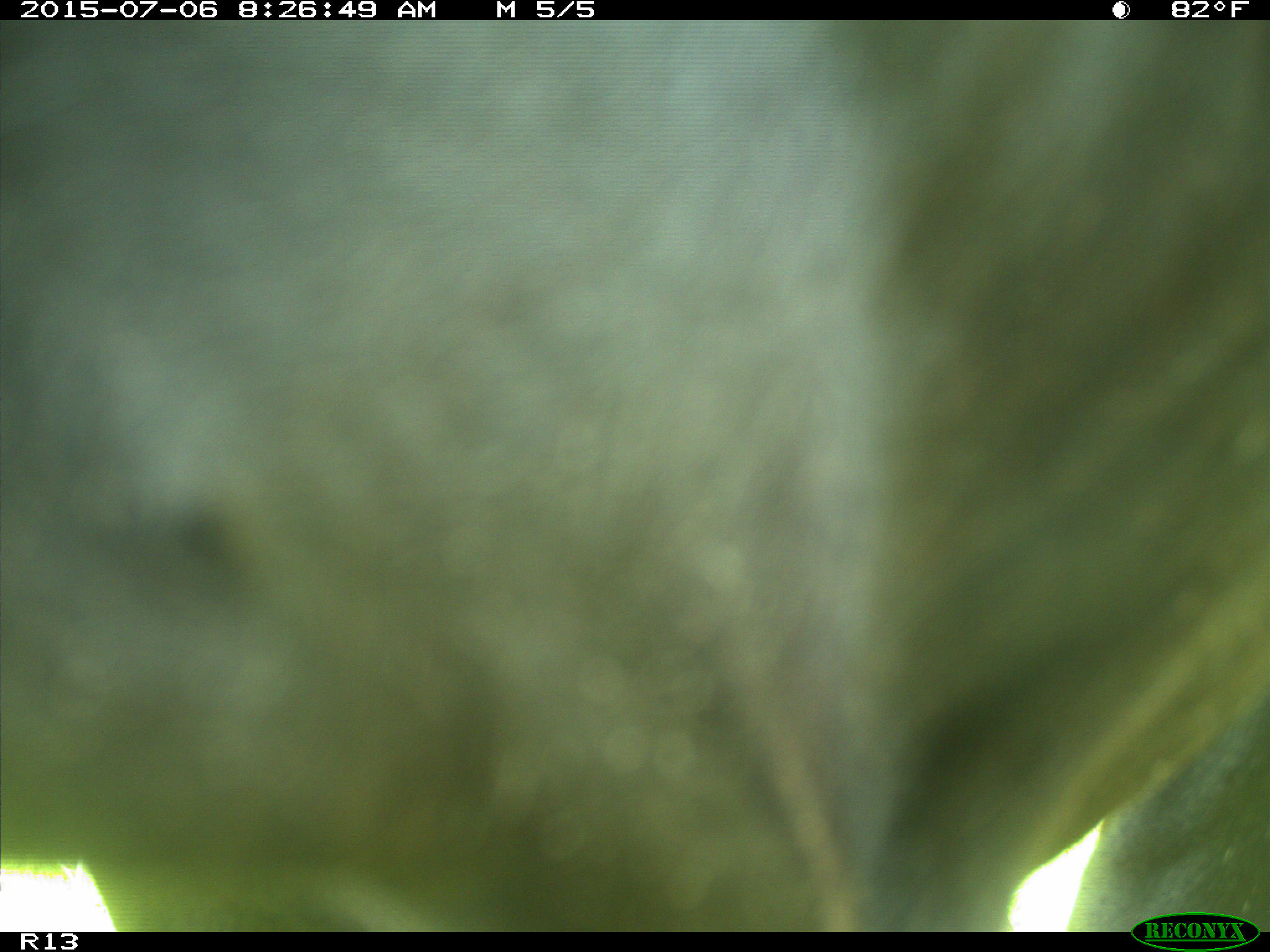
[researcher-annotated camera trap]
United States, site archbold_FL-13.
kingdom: Animalia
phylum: Chordata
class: Mammalia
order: Artiodactyla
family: Bovidae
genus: Bos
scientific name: Bos taurus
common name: domestic cow